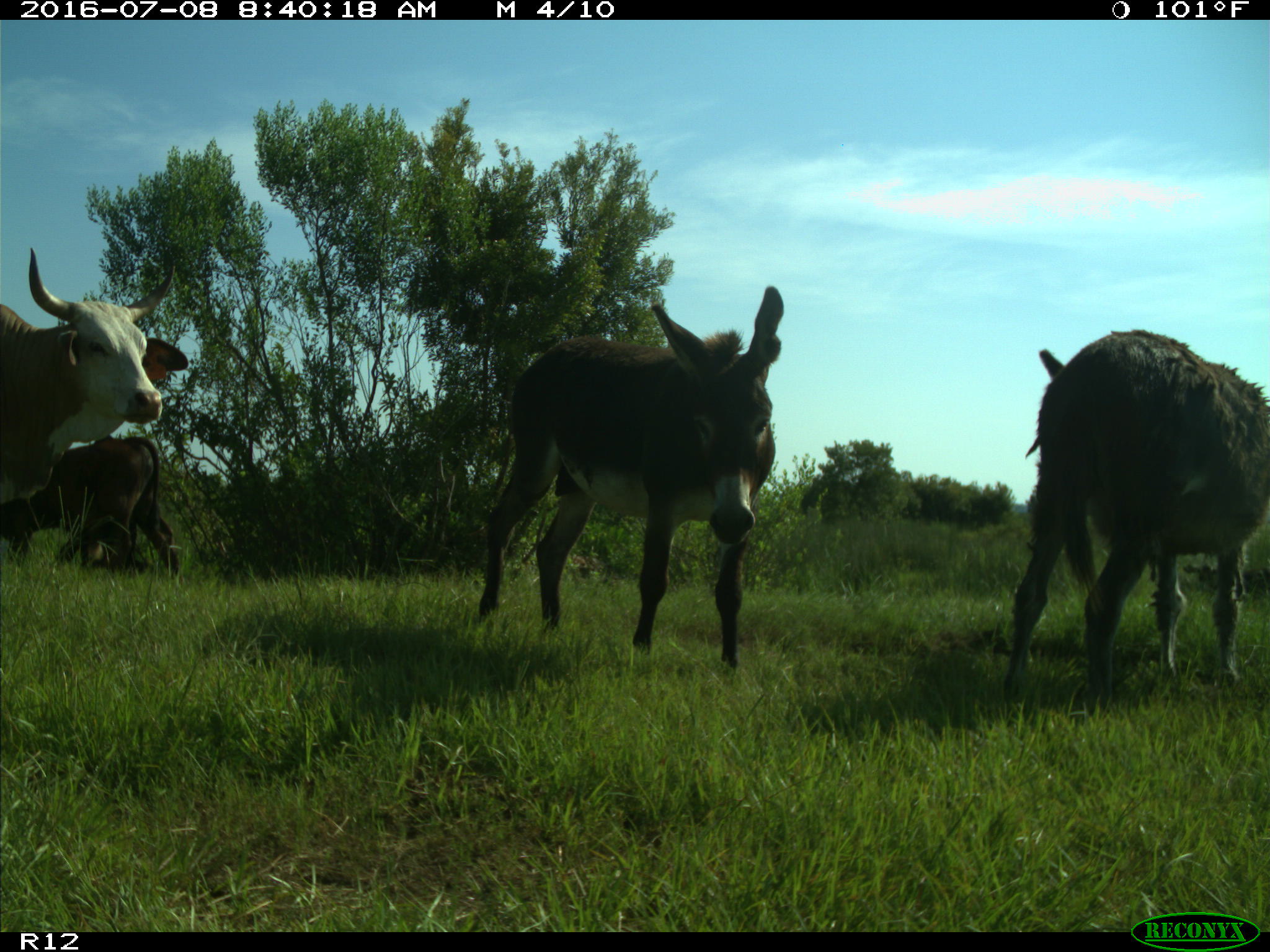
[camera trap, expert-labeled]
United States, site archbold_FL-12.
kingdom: Animalia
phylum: Chordata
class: Mammalia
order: Artiodactyla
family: Bovidae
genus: Bos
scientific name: Bos taurus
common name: domestic cow